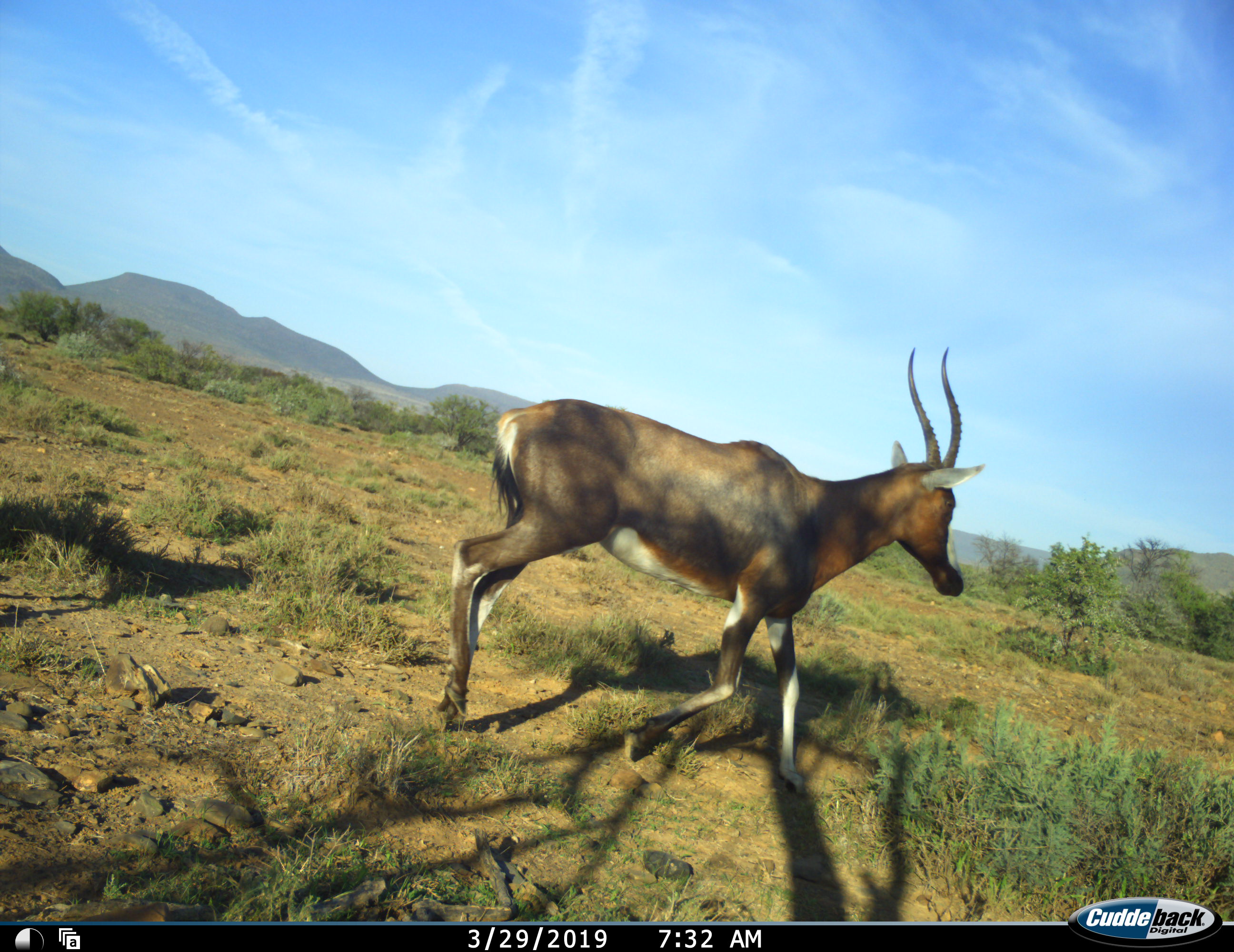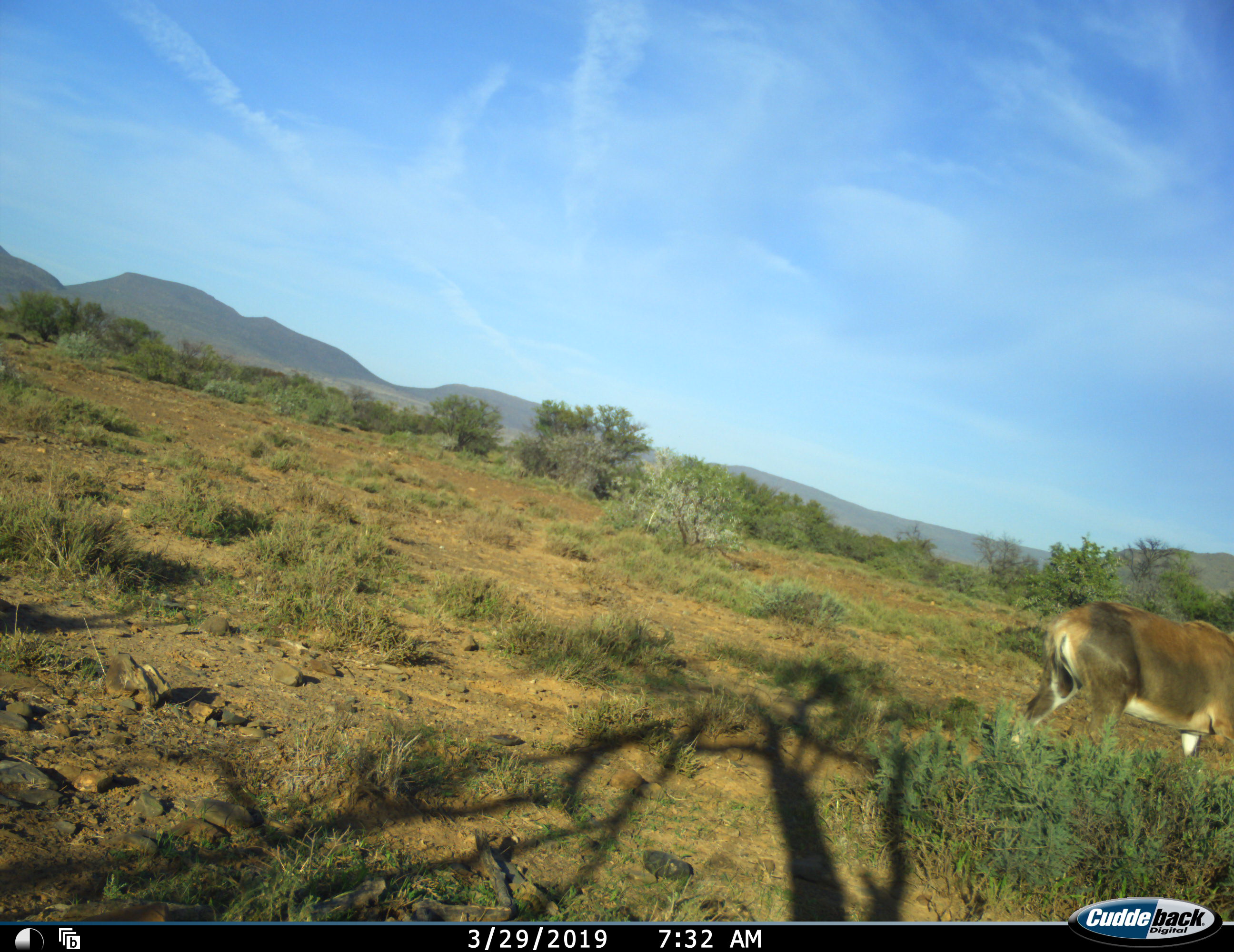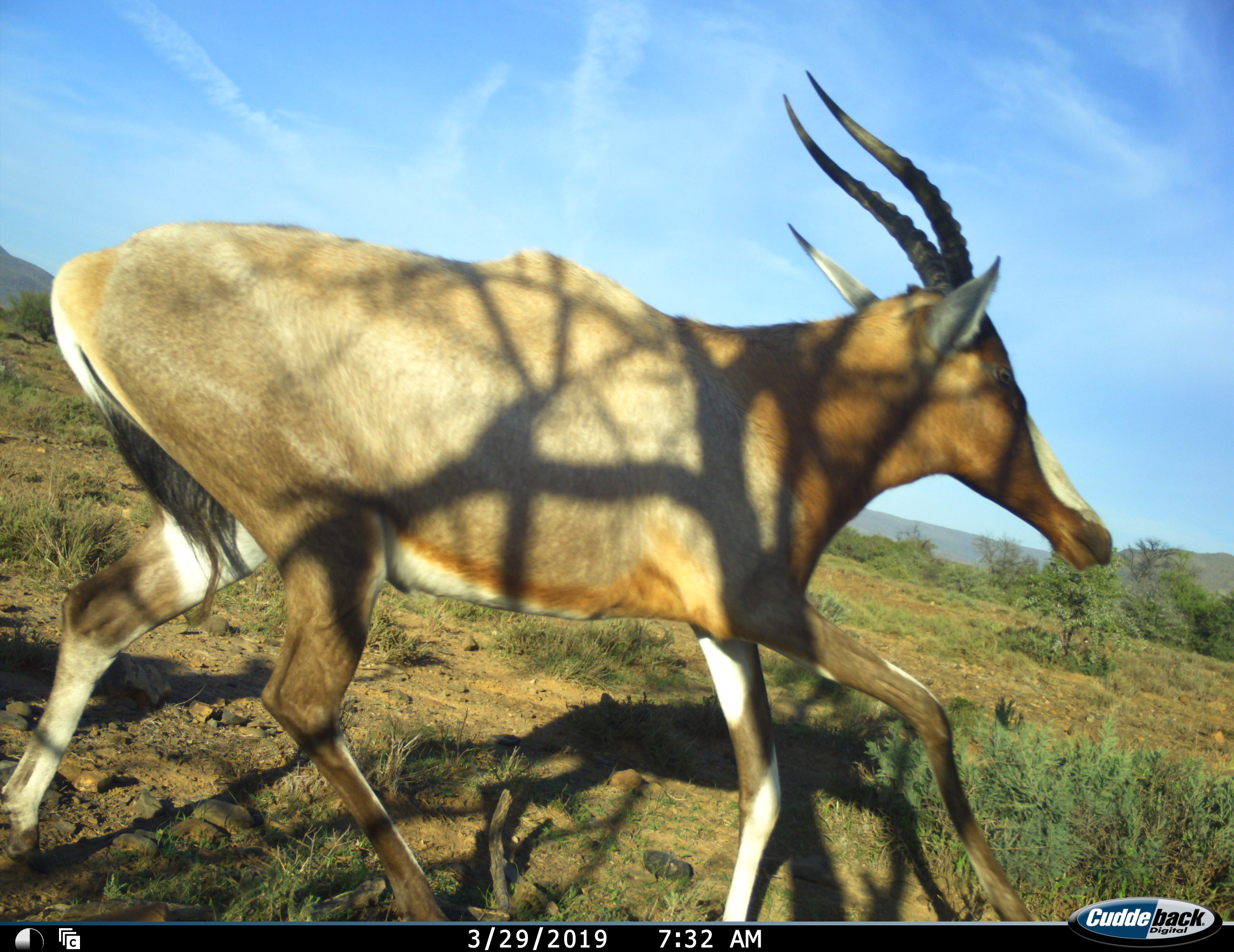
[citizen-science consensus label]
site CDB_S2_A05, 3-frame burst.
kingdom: Animalia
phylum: Chordata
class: Mammalia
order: Artiodactyla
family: Bovidae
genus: Damaliscus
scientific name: Damaliscus pygargus phillipsi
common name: blesbok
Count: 2.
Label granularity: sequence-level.